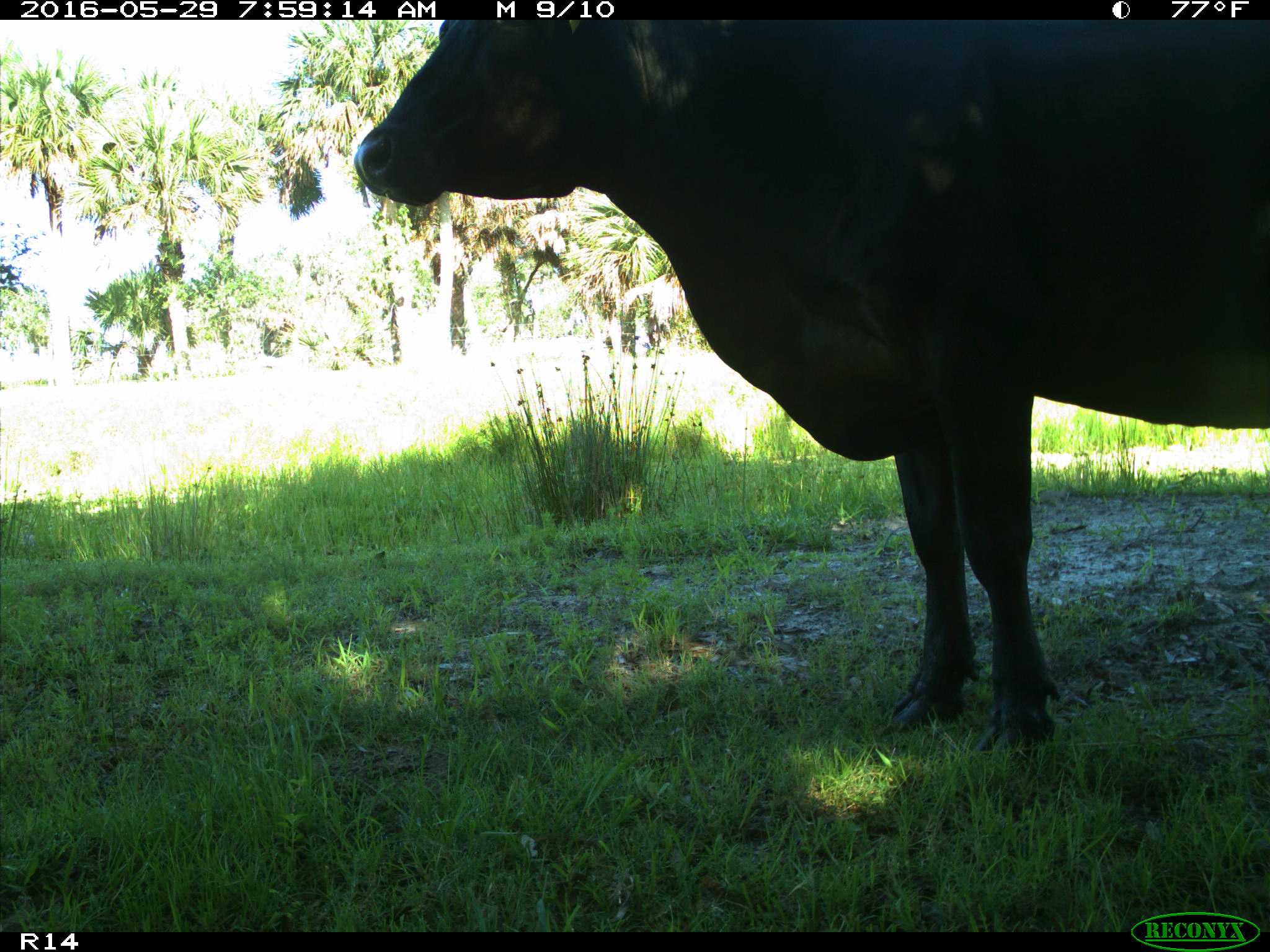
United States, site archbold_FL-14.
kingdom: Animalia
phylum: Chordata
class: Mammalia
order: Artiodactyla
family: Bovidae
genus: Bos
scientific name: Bos taurus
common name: domestic cow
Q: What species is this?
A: Bos taurus (domestic cow).